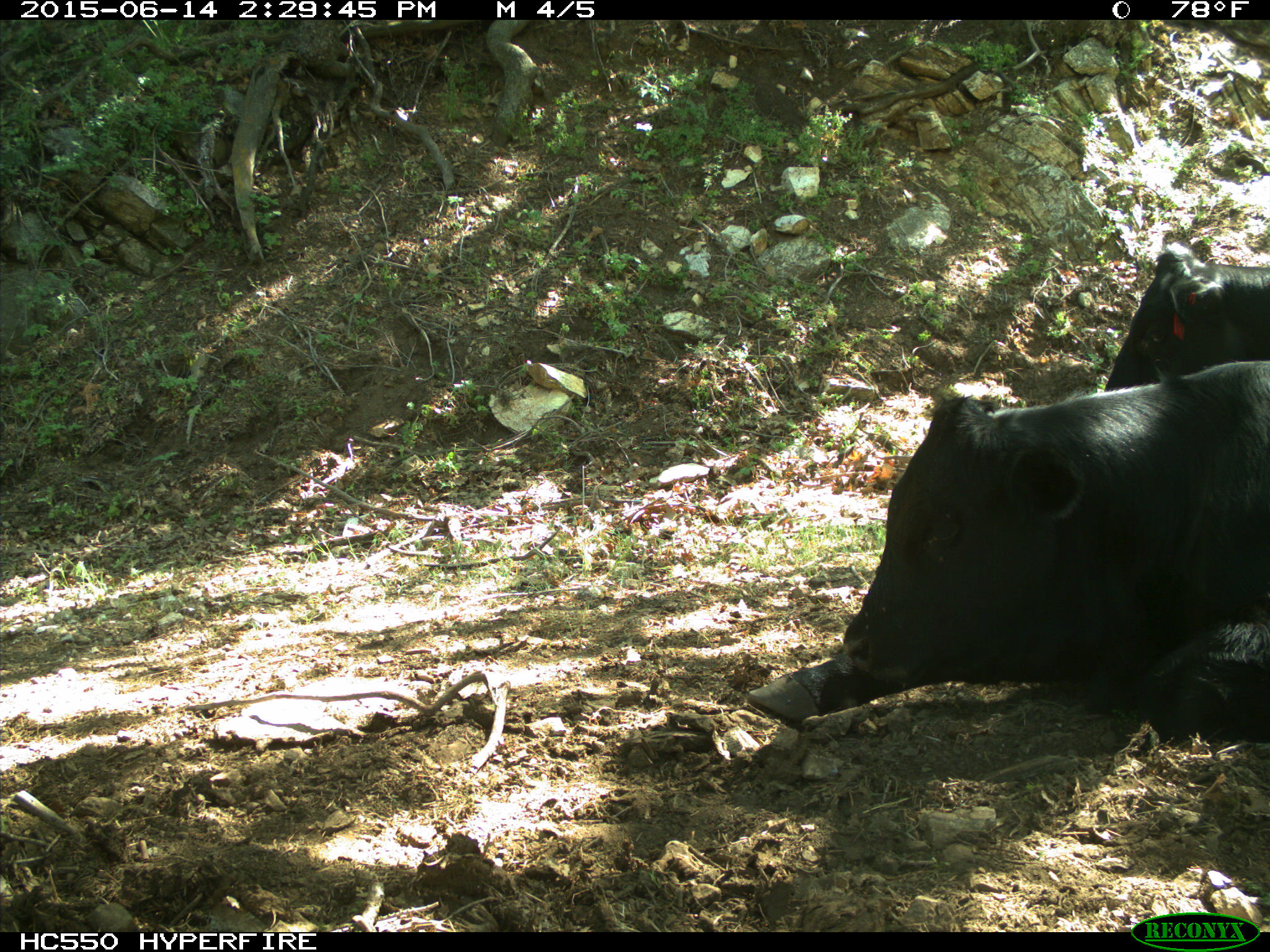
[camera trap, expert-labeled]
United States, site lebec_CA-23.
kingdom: Animalia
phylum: Chordata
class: Mammalia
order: Artiodactyla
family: Bovidae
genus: Bos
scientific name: Bos taurus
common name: domestic cow